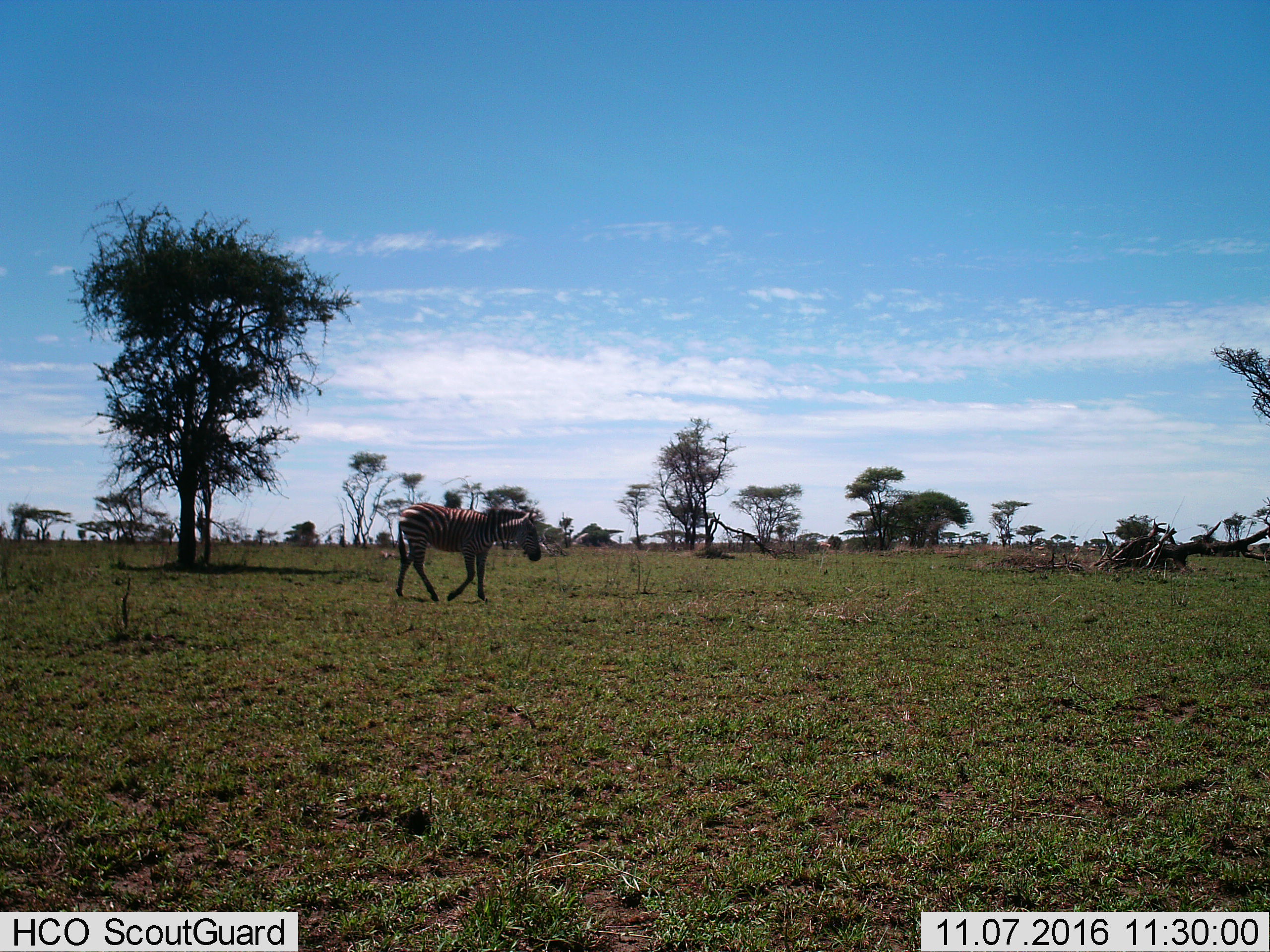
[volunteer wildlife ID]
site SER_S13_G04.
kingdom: Animalia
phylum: Chordata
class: Mammalia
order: Perissodactyla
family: Equidae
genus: Equus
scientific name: Equus quagga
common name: plains zebra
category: zebraplains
Zebraplains (plains zebra) (Equus quagga), count 1. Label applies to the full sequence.